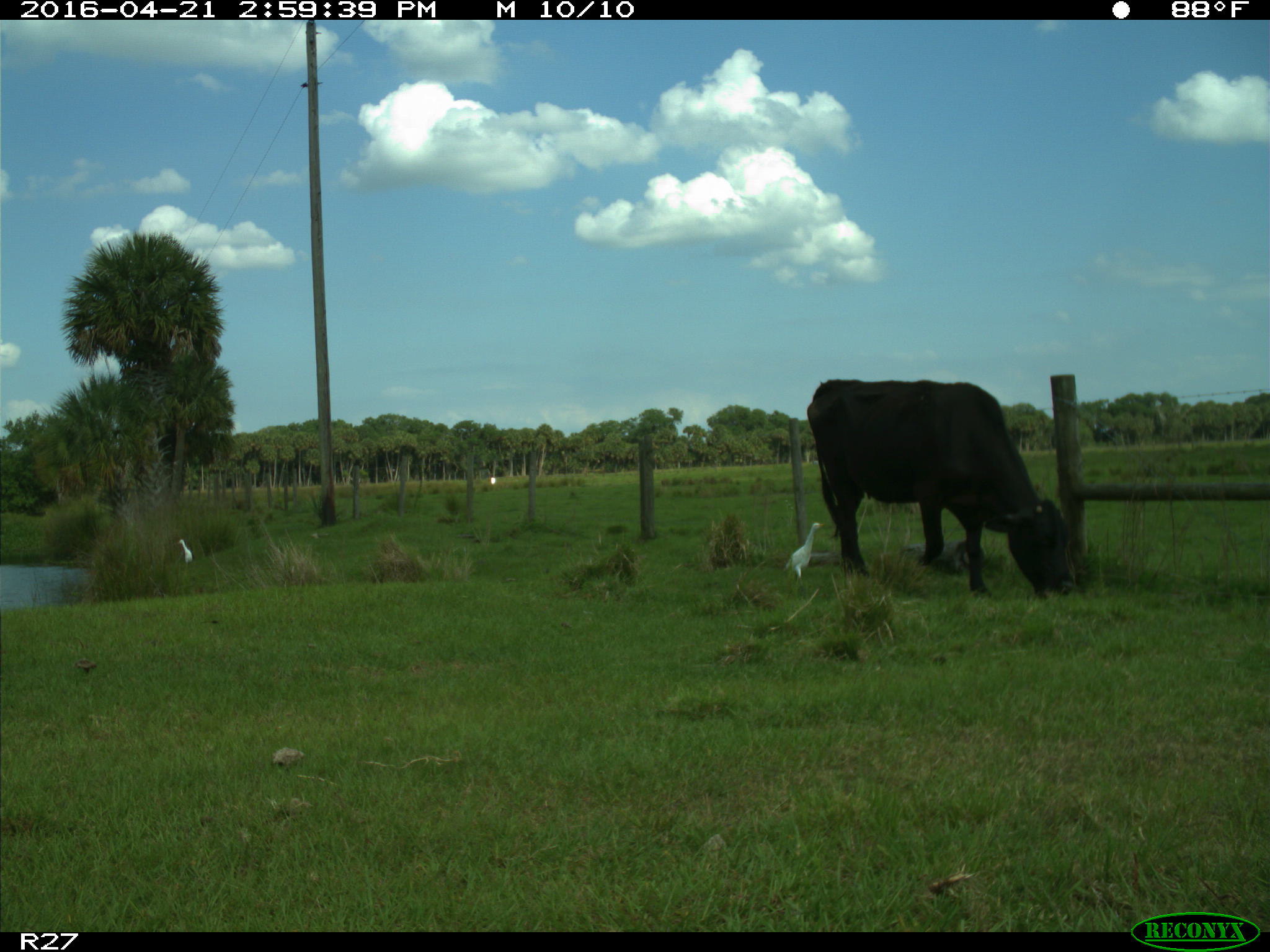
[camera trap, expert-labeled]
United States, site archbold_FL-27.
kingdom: Animalia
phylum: Chordata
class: Mammalia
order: Artiodactyla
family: Bovidae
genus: Bos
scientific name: Bos taurus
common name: domestic cow